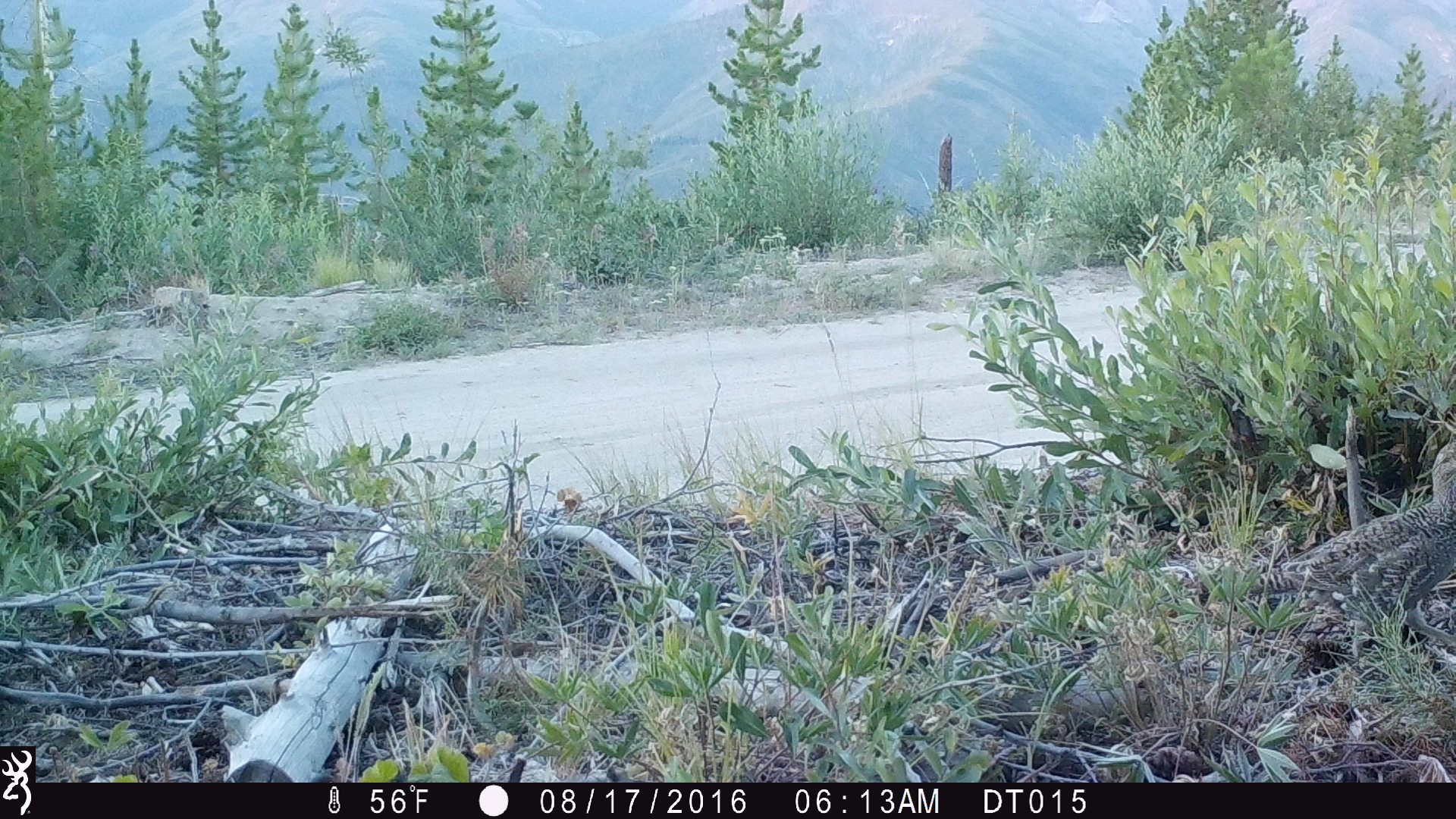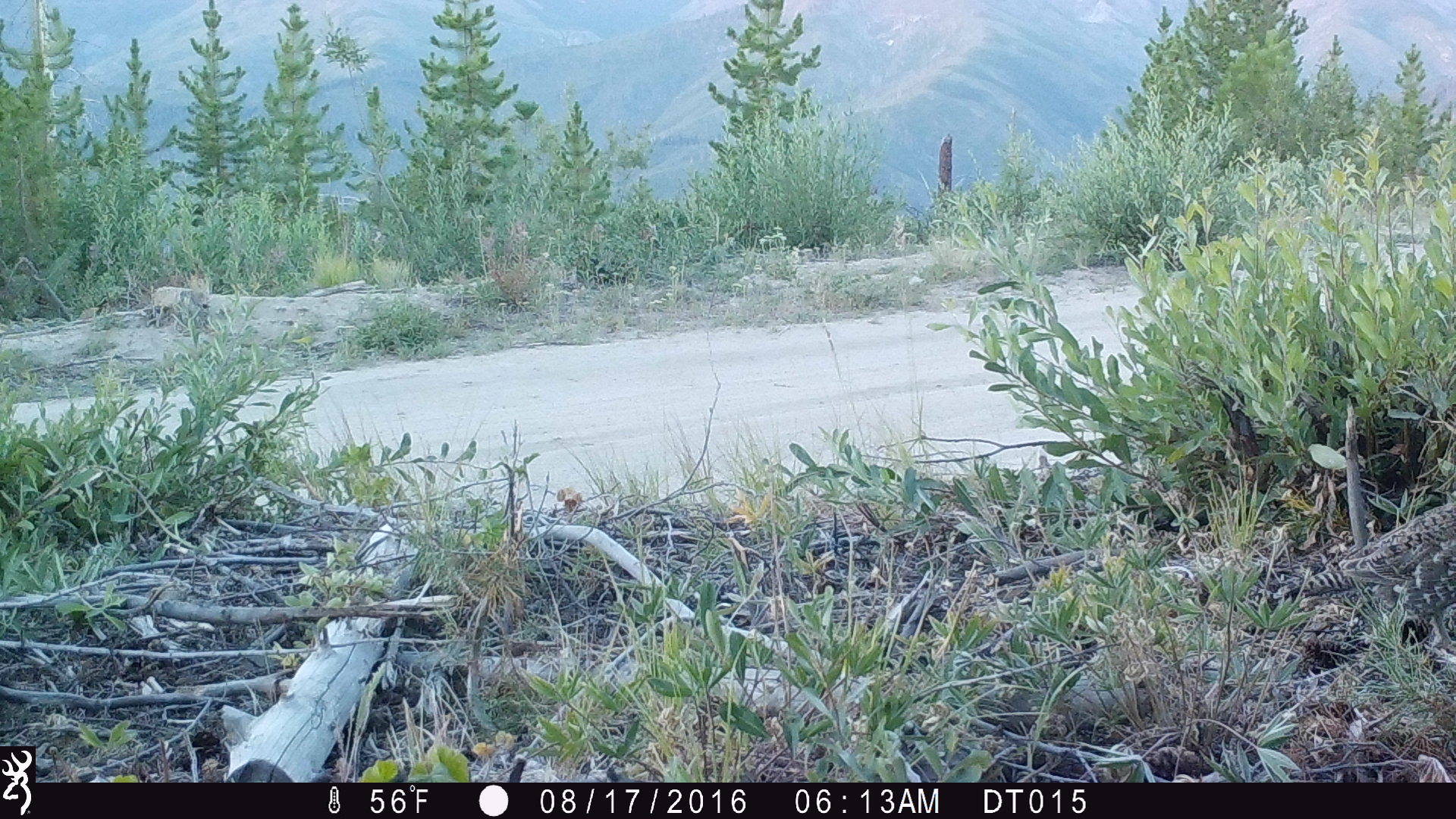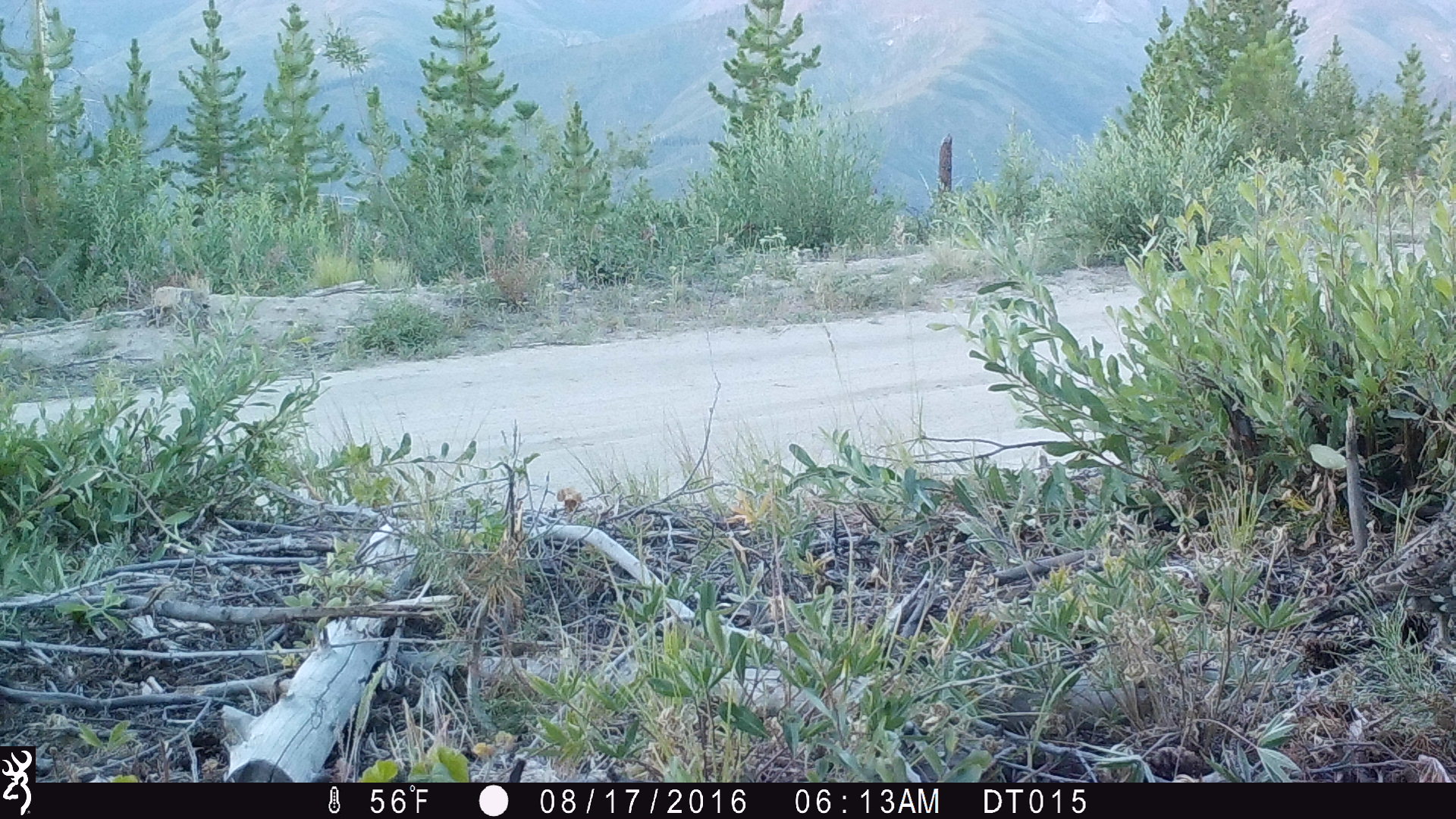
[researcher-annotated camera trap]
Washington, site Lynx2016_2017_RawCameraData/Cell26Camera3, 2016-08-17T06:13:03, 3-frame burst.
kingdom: Animalia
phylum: Chordata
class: Aves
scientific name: Aves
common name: birds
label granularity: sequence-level